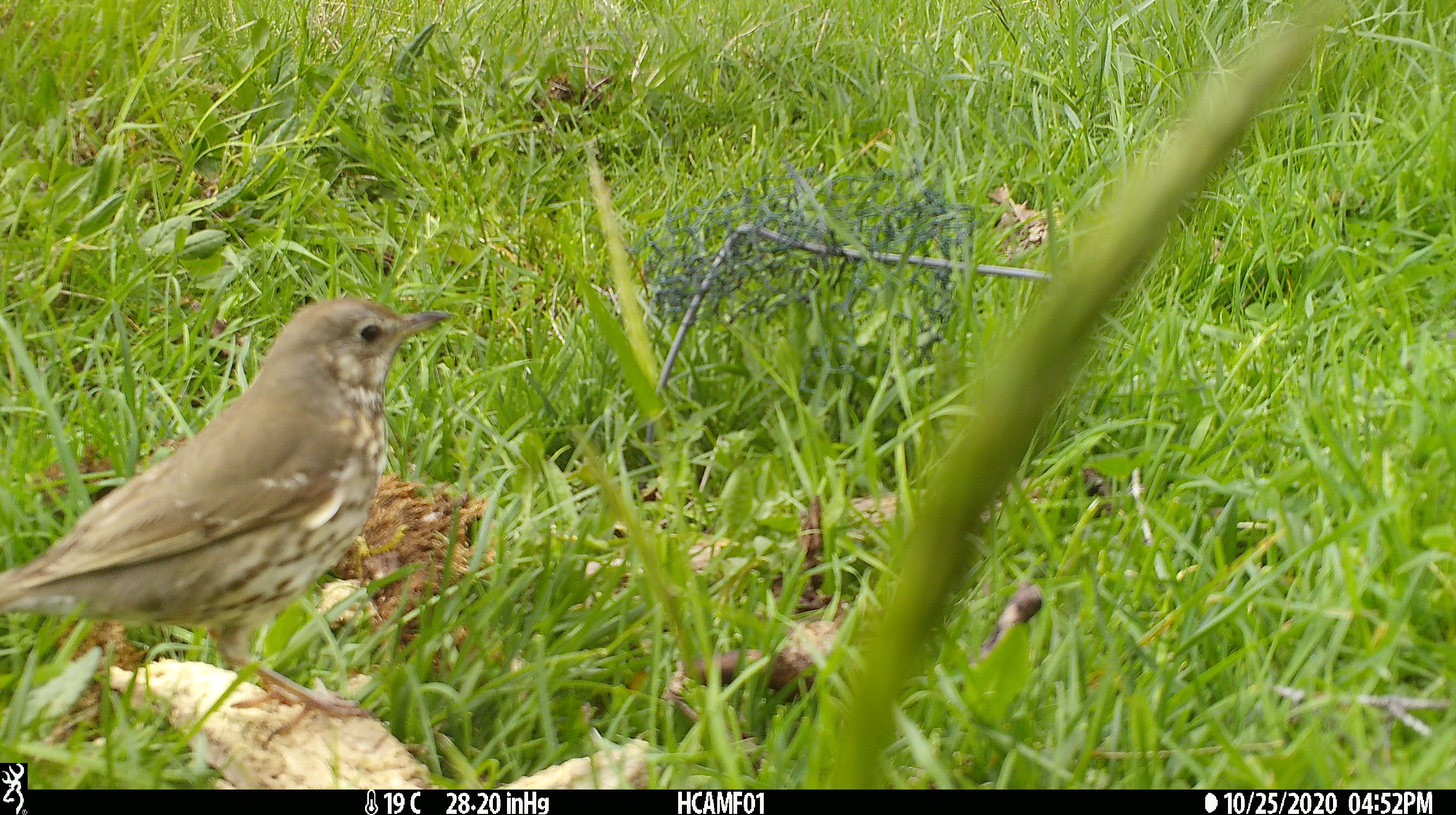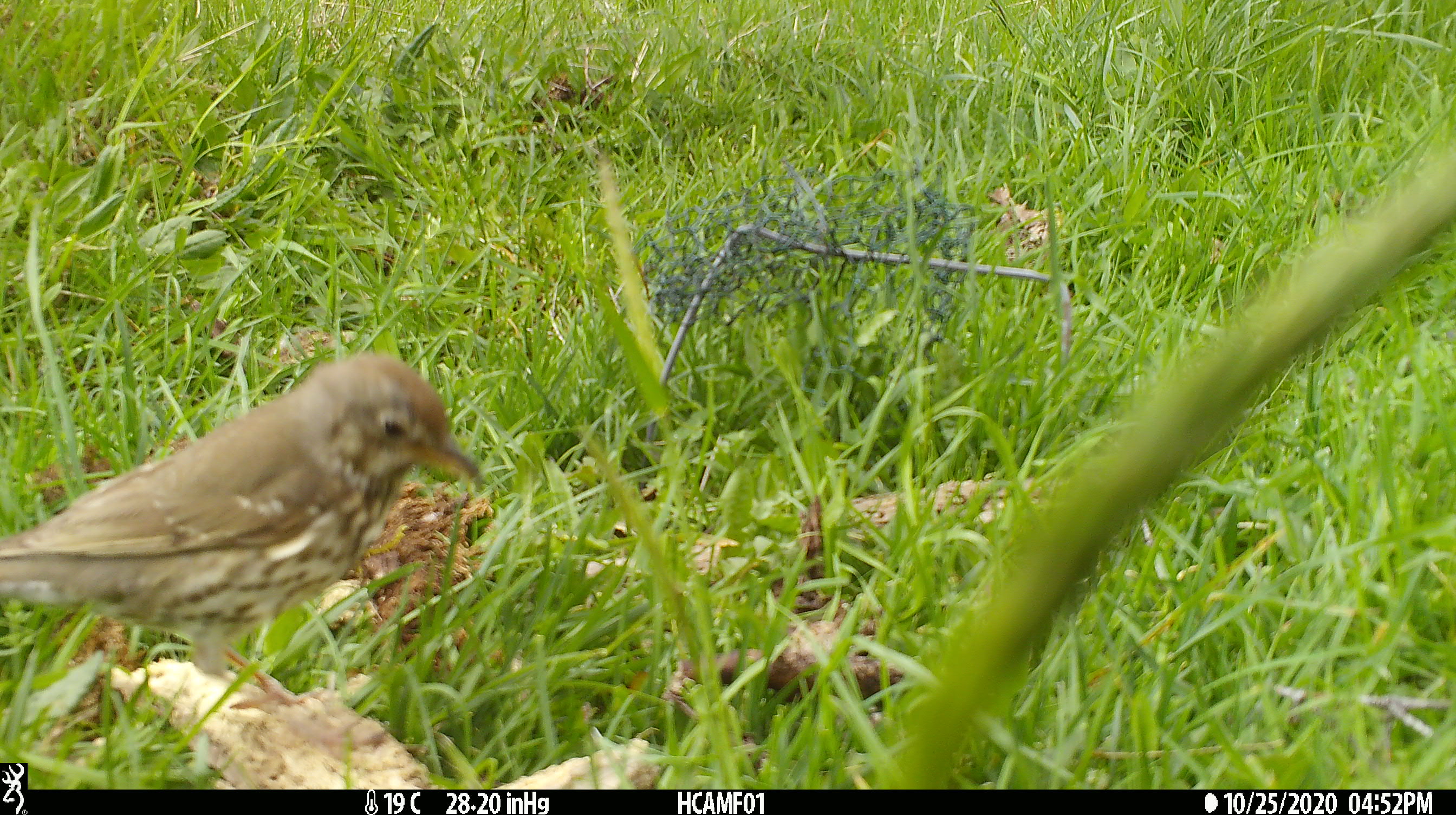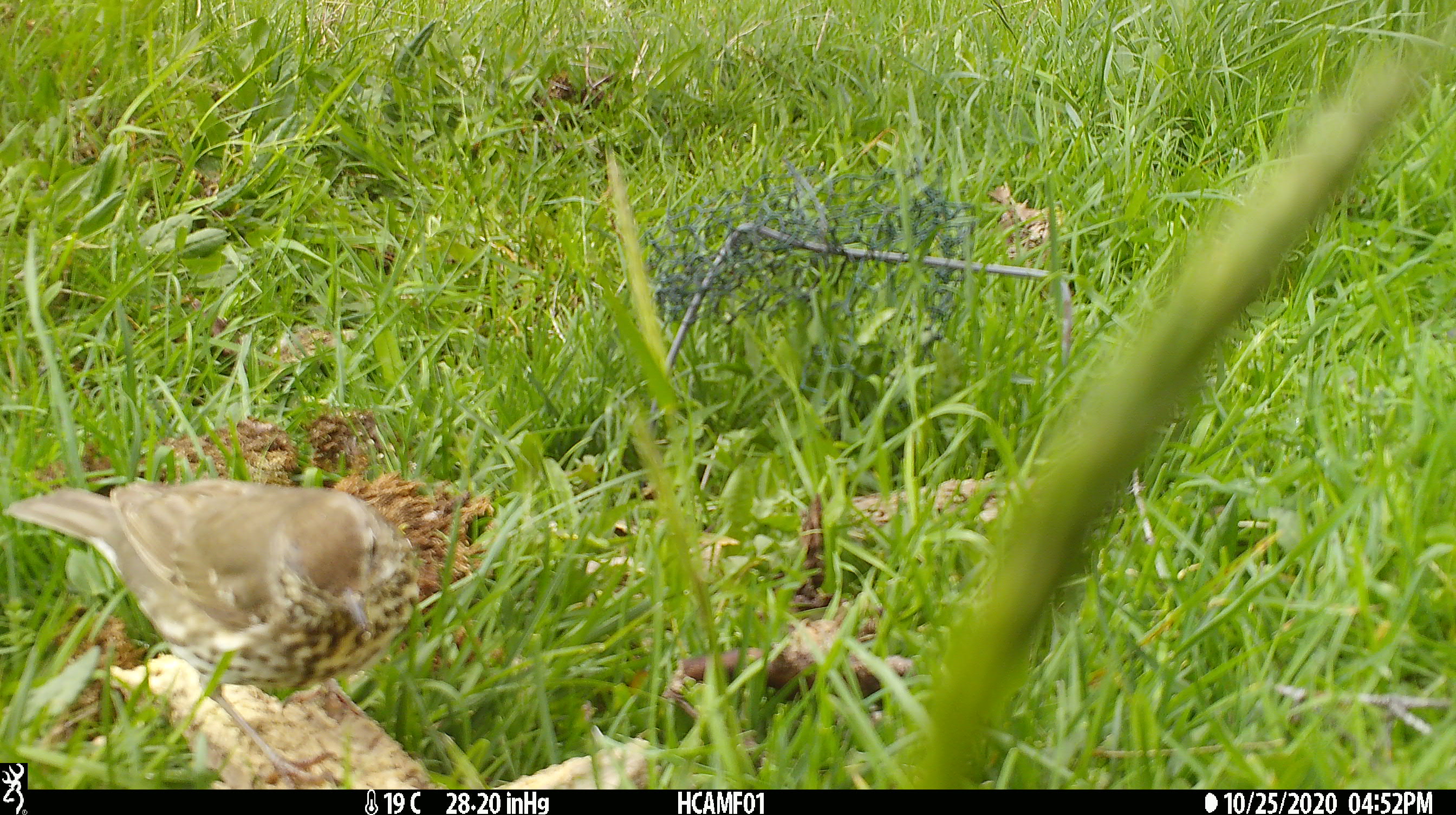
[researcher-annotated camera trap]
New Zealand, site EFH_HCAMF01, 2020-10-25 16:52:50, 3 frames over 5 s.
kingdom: Animalia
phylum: Chordata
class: Aves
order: Passeriformes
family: Turdidae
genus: Turdus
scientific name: Turdus philomelos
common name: song thrush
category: thrush